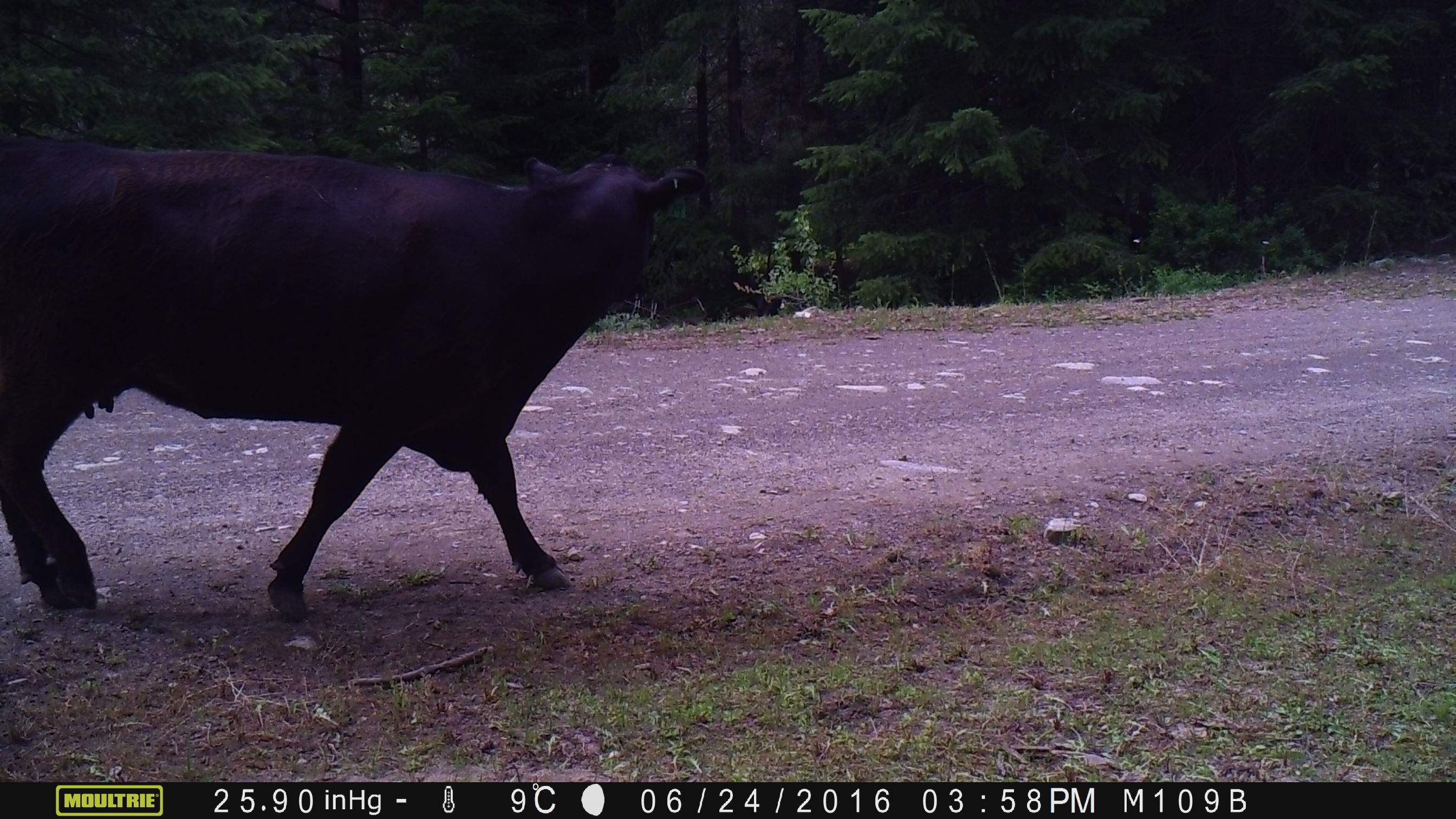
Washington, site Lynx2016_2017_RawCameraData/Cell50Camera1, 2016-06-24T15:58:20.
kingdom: Animalia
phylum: Chordata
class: Mammalia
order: Artiodactyla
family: Bovidae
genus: Bos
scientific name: Bos taurus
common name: domestic cattle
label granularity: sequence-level